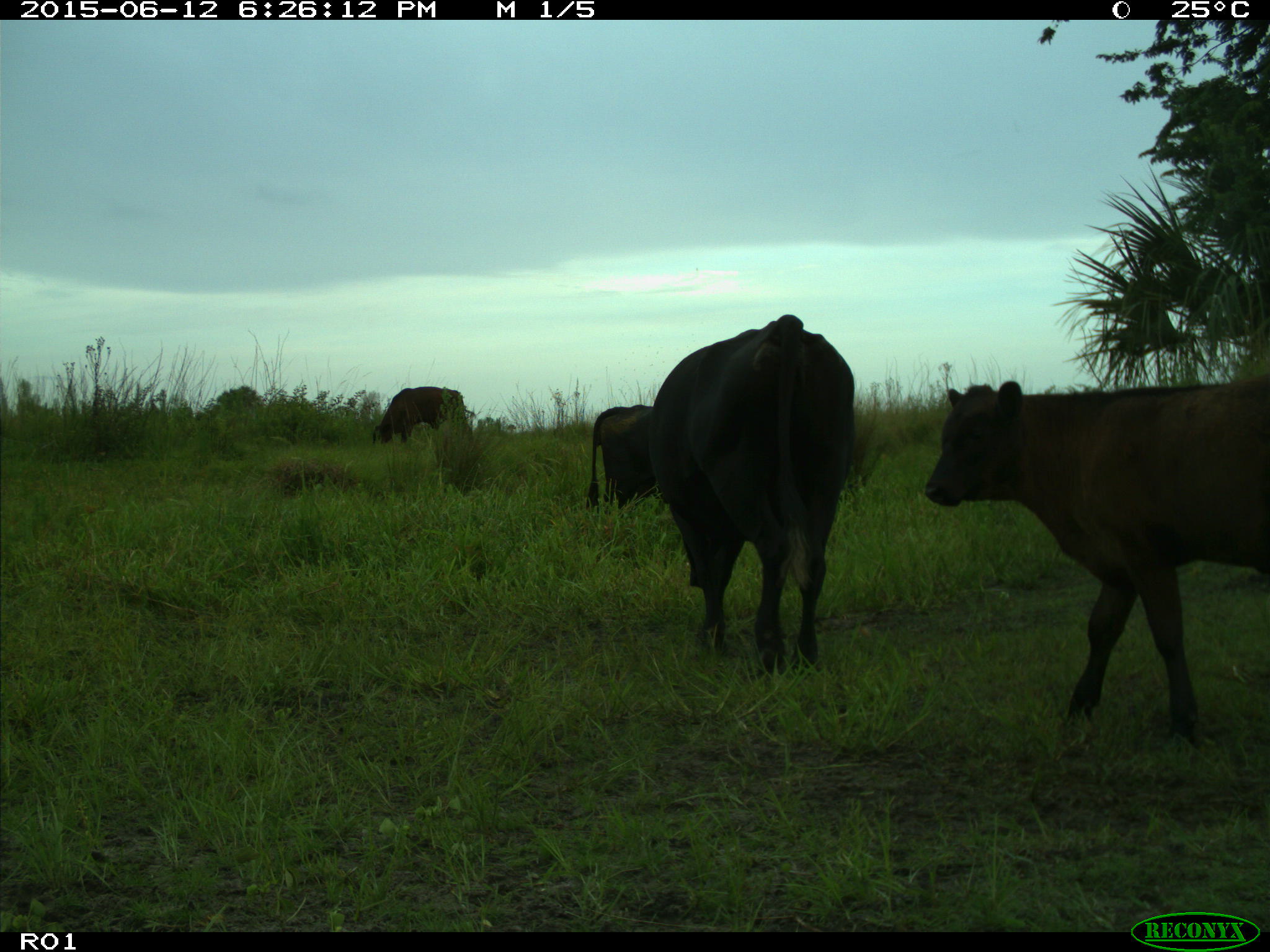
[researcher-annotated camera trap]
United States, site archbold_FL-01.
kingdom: Animalia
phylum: Chordata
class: Mammalia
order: Artiodactyla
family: Bovidae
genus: Bos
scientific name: Bos taurus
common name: domestic cow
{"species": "Bos taurus (domestic cow)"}